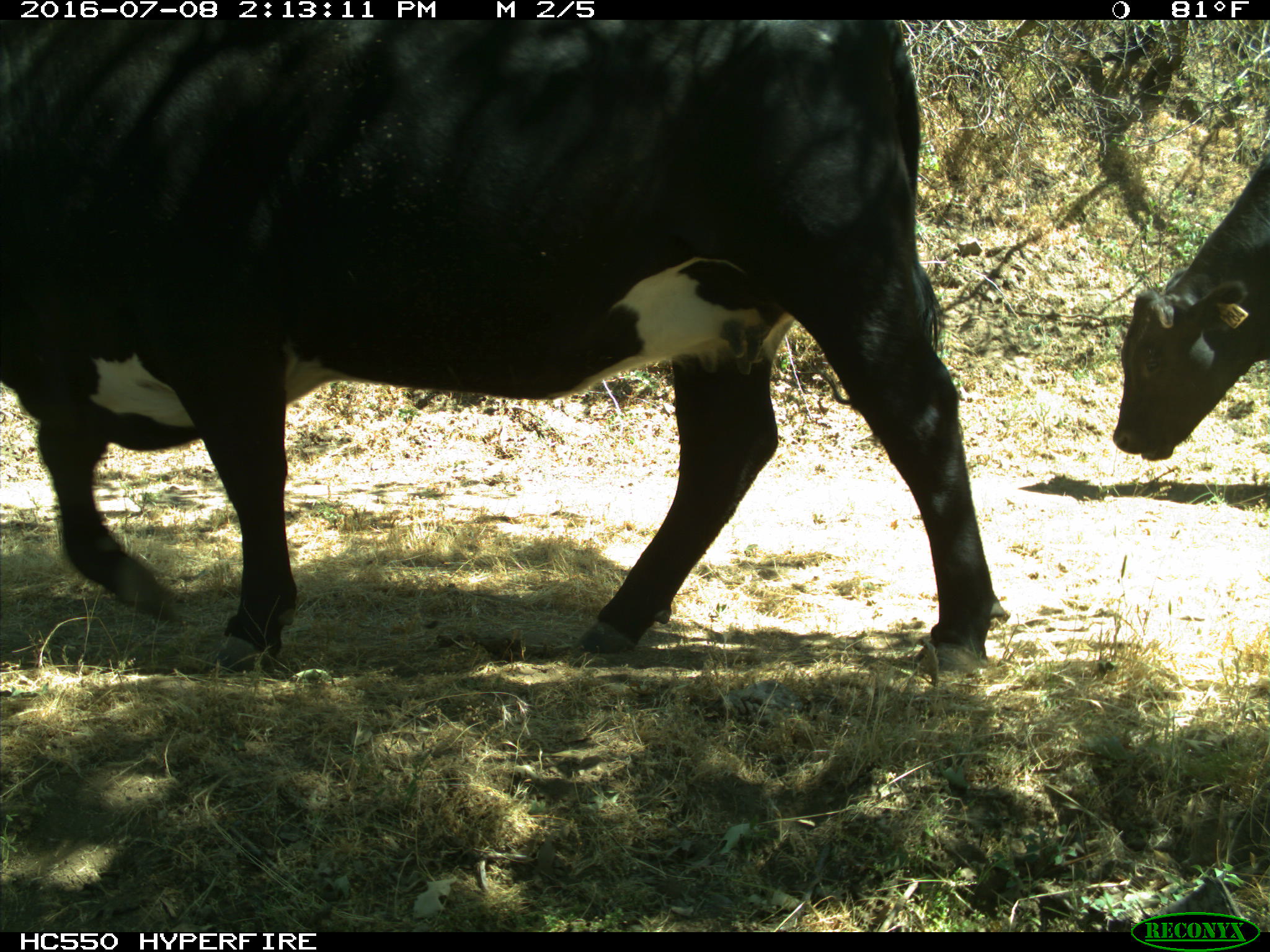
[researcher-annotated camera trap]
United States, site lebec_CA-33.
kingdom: Animalia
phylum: Chordata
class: Mammalia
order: Artiodactyla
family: Bovidae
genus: Bos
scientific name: Bos taurus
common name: domestic cow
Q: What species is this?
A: Bos taurus (domestic cow).